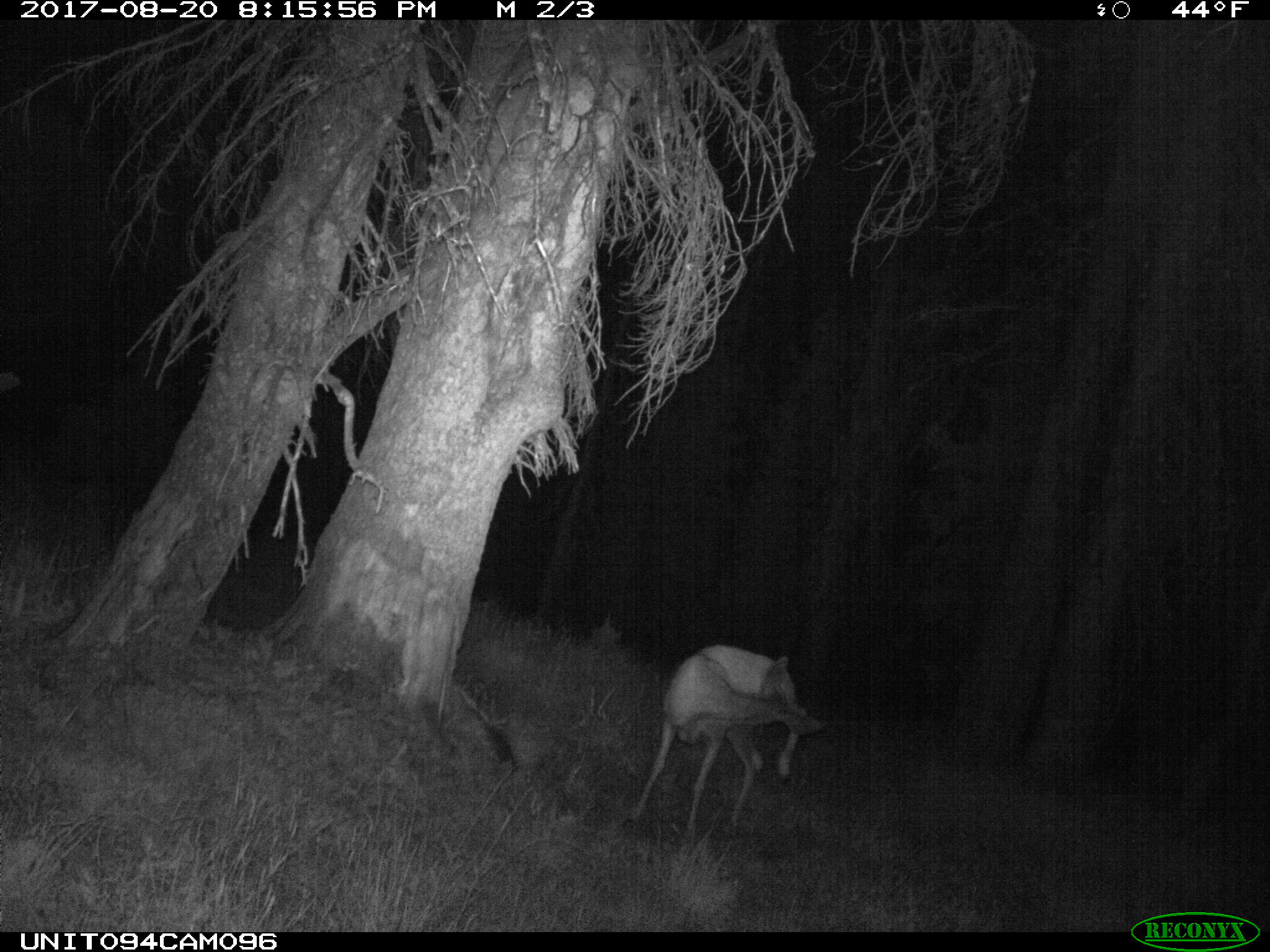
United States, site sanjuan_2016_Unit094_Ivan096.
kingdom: Animalia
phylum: Chordata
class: Mammalia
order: Artiodactyla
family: Cervidae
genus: Odocoileus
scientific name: Odocoileus hemionus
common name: mule deer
Odocoileus hemionus (mule deer).